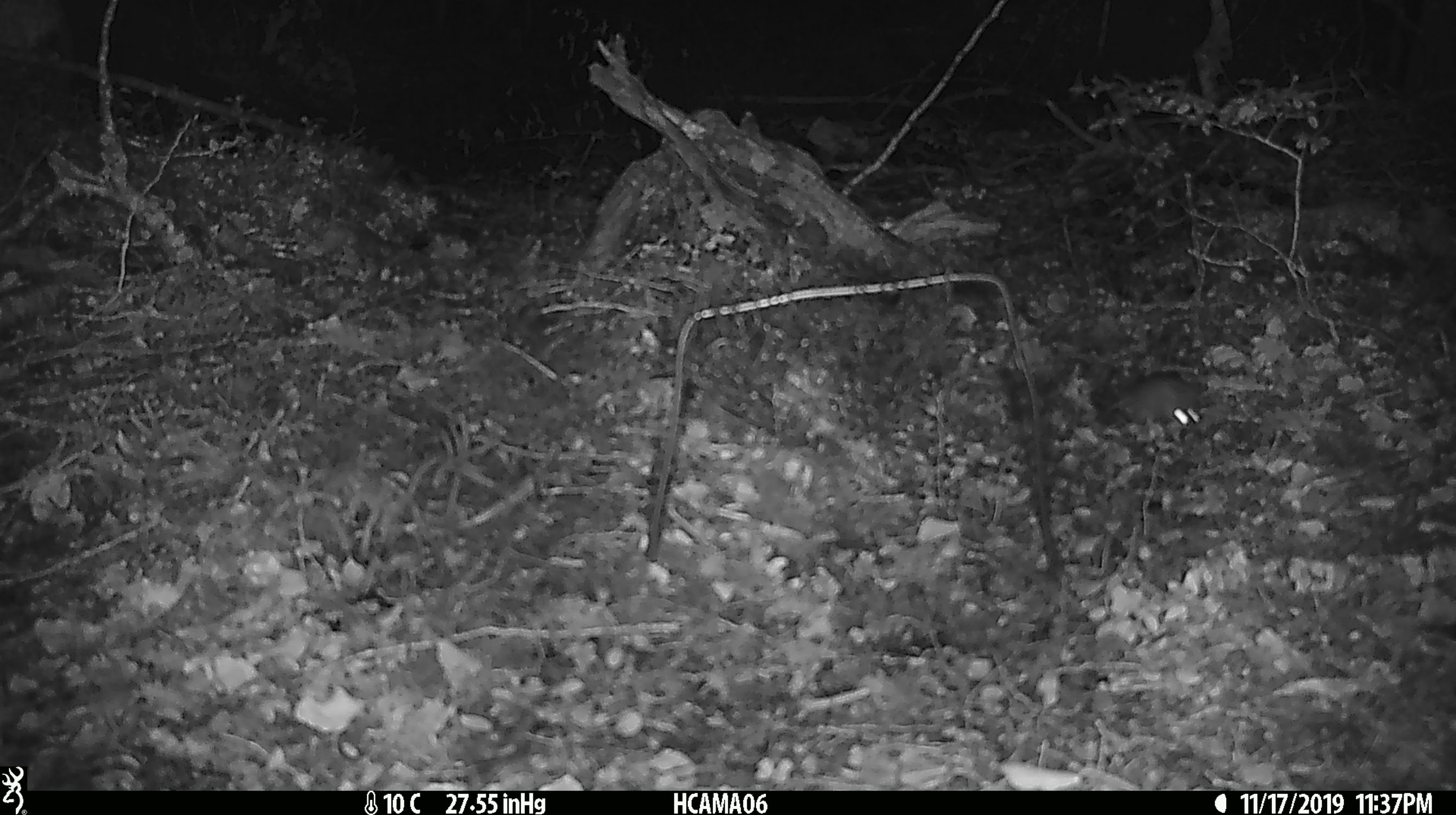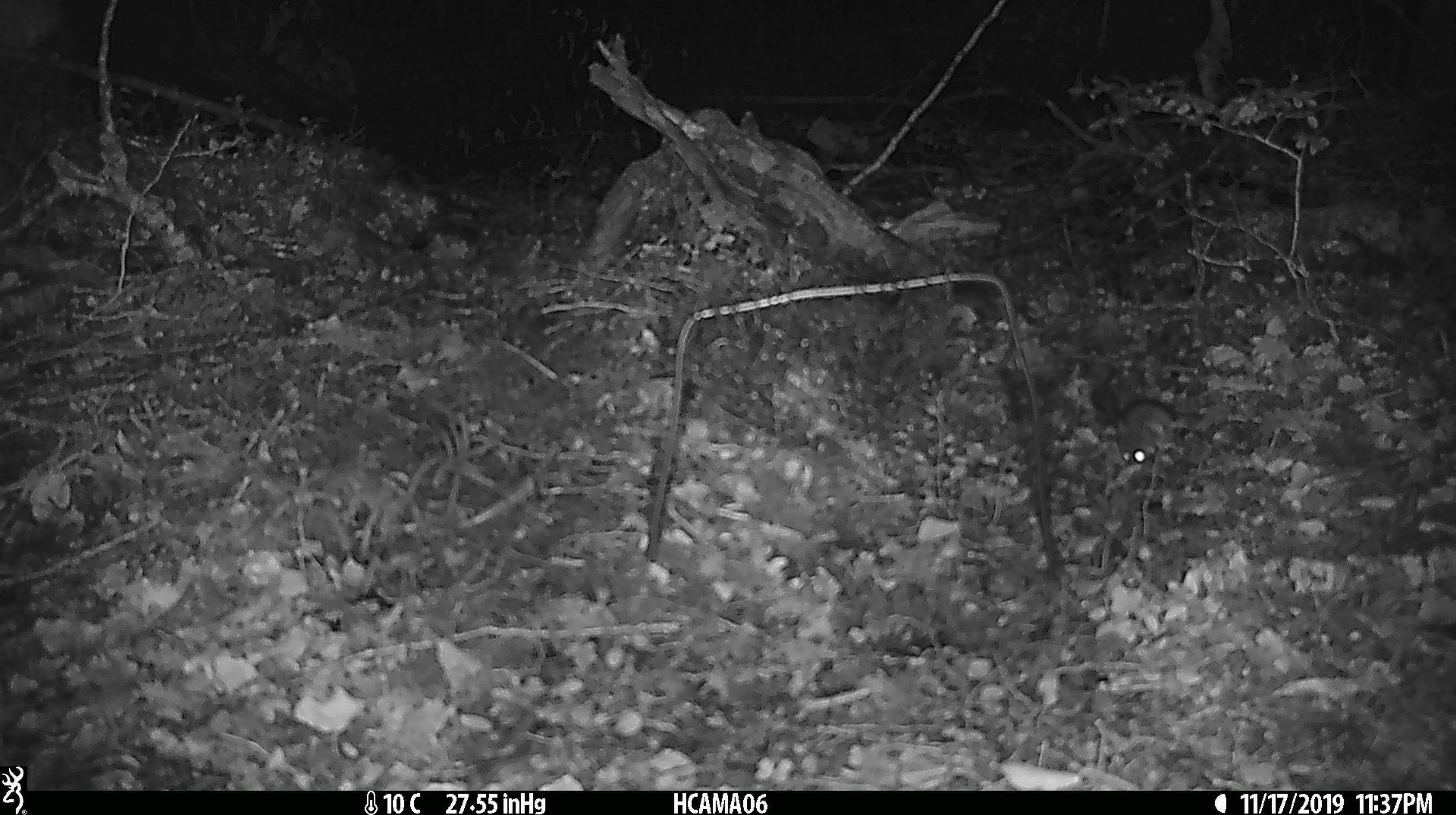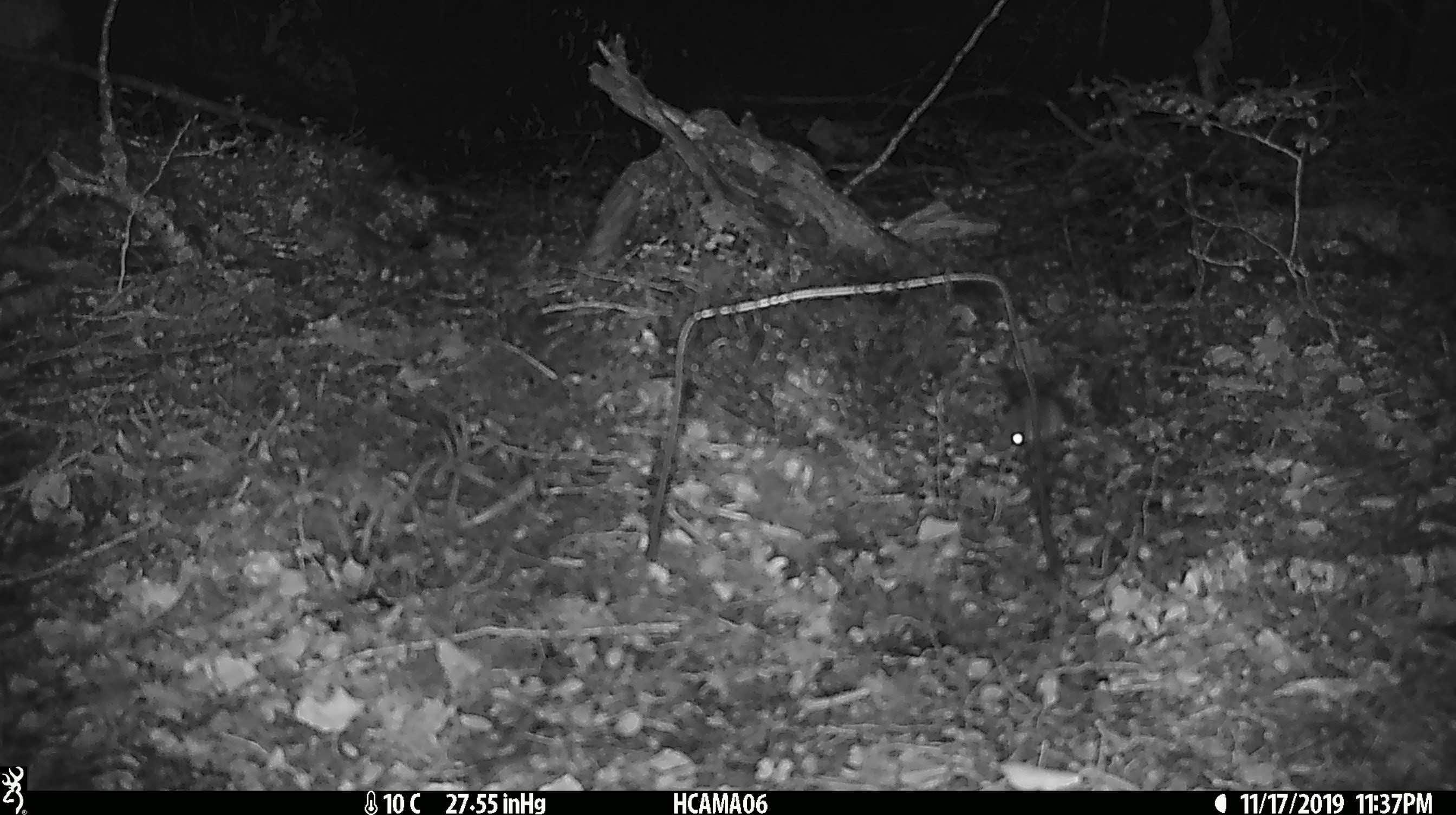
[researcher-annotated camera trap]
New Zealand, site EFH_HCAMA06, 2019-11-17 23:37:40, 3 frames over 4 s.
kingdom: Animalia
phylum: Chordata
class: Mammalia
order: Rodentia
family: Muridae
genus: Mus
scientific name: Mus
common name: mouse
Mouse (Mus).